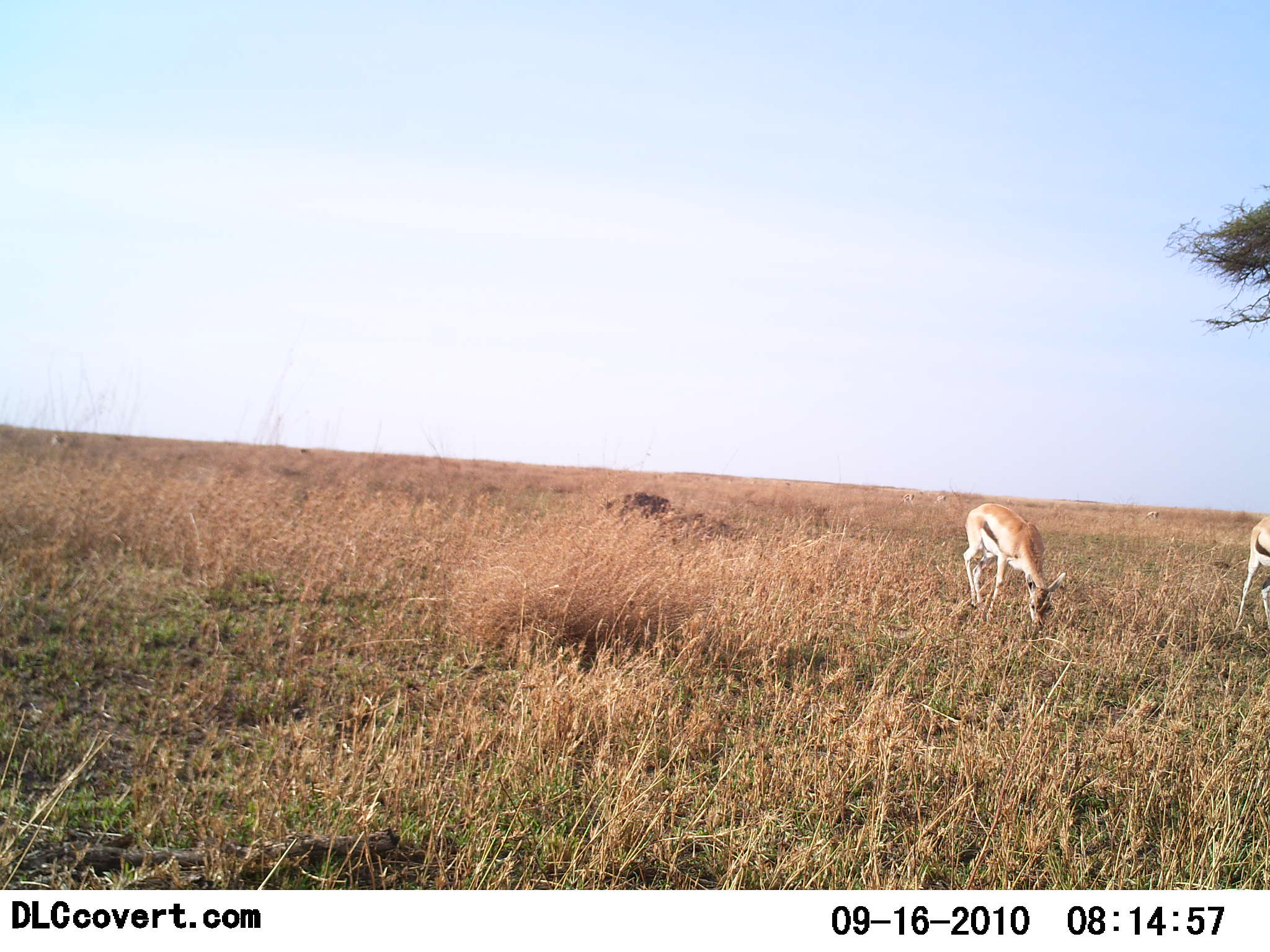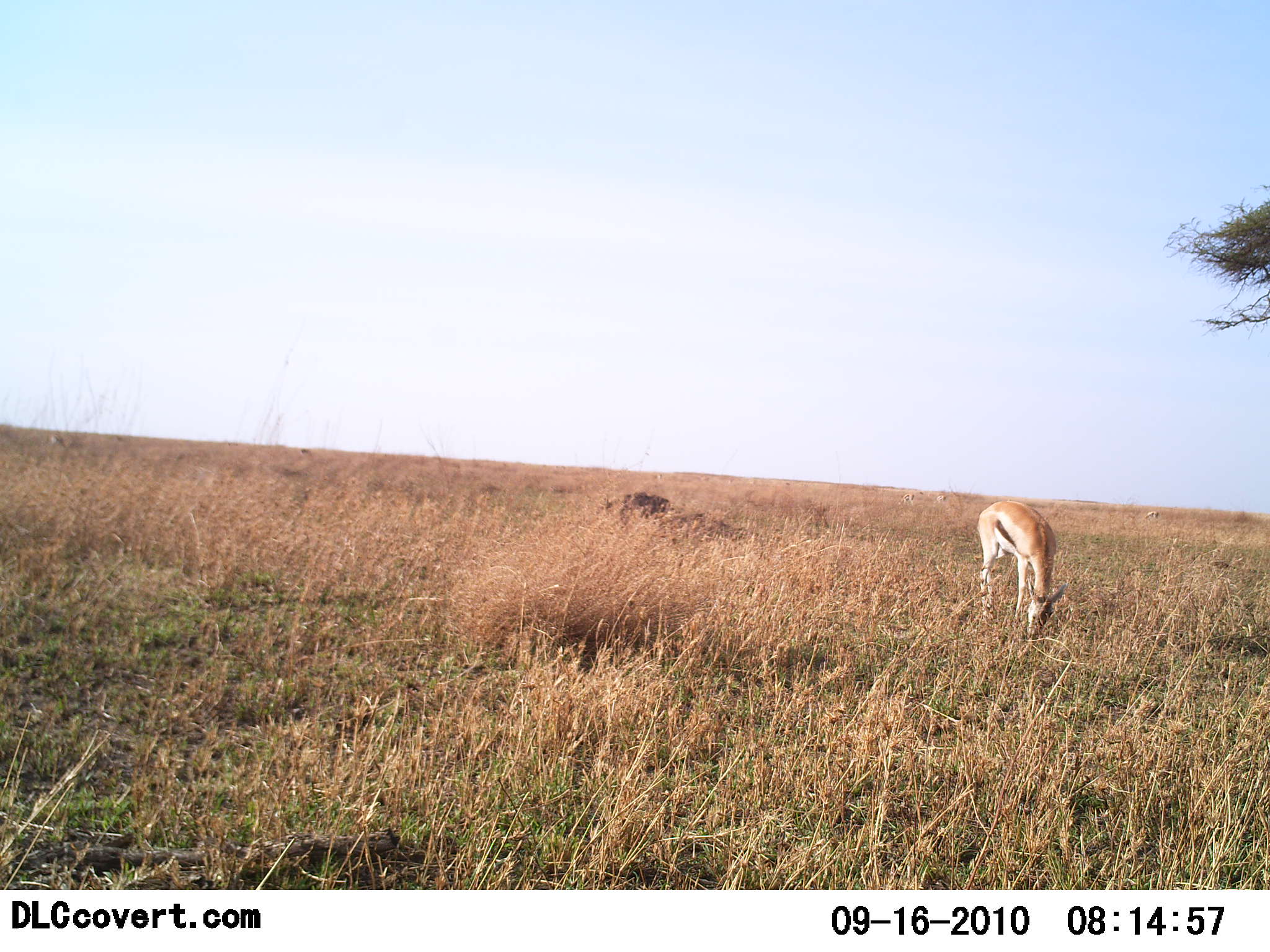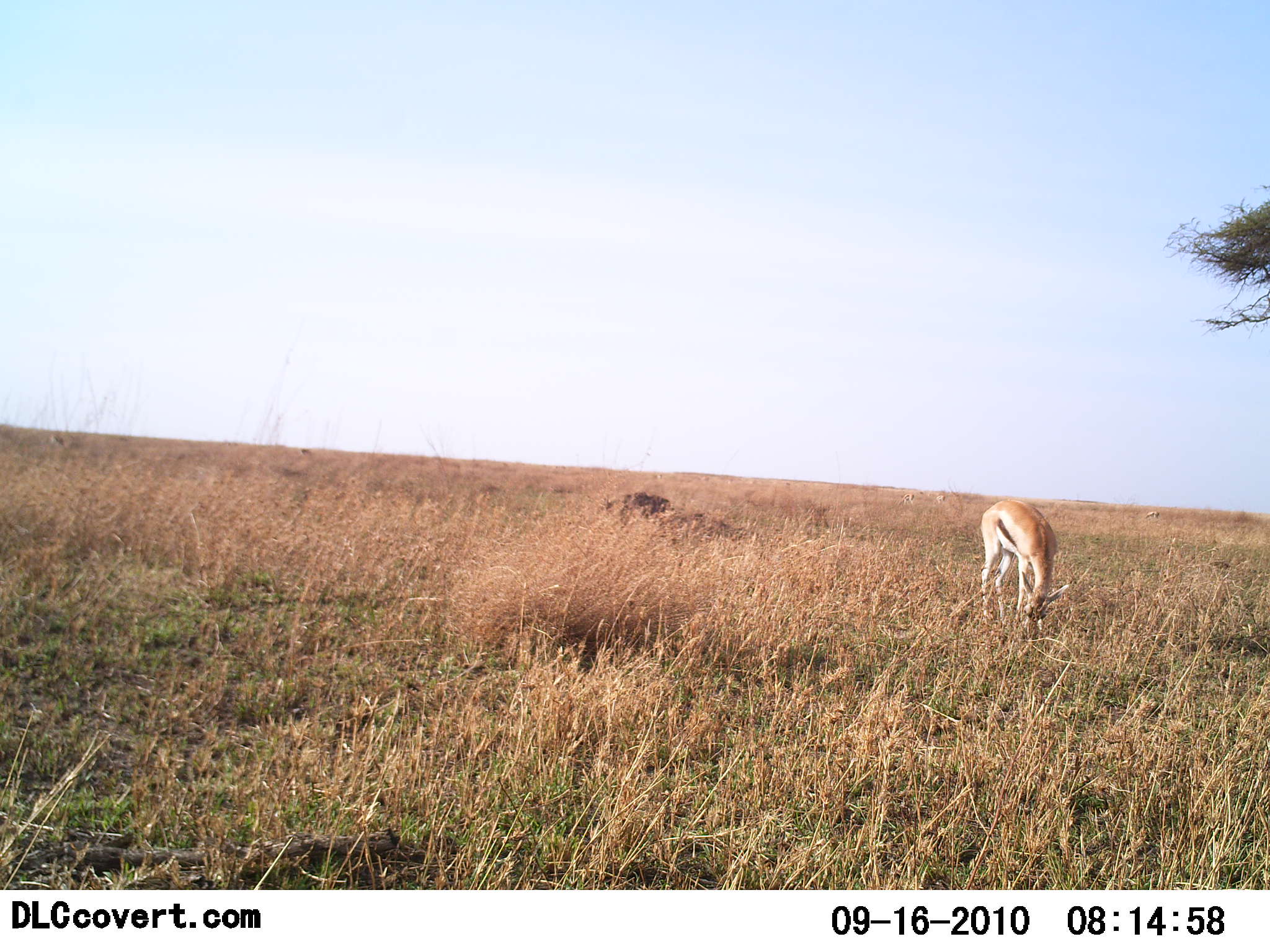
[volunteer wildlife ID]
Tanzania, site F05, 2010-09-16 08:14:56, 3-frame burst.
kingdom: Animalia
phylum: Chordata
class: Mammalia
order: Artiodactyla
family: Bovidae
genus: Eudorcas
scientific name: Eudorcas thomsonii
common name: thomson's gazelle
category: gazellethomsons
Gazellethomsons (thomson's gazelle) (Eudorcas thomsonii), count 2. Behavior (volunteer vote fractions): standing 11%, resting 5%, moving 32%, interacting 0%. Young present (vote fraction): 0%. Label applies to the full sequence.